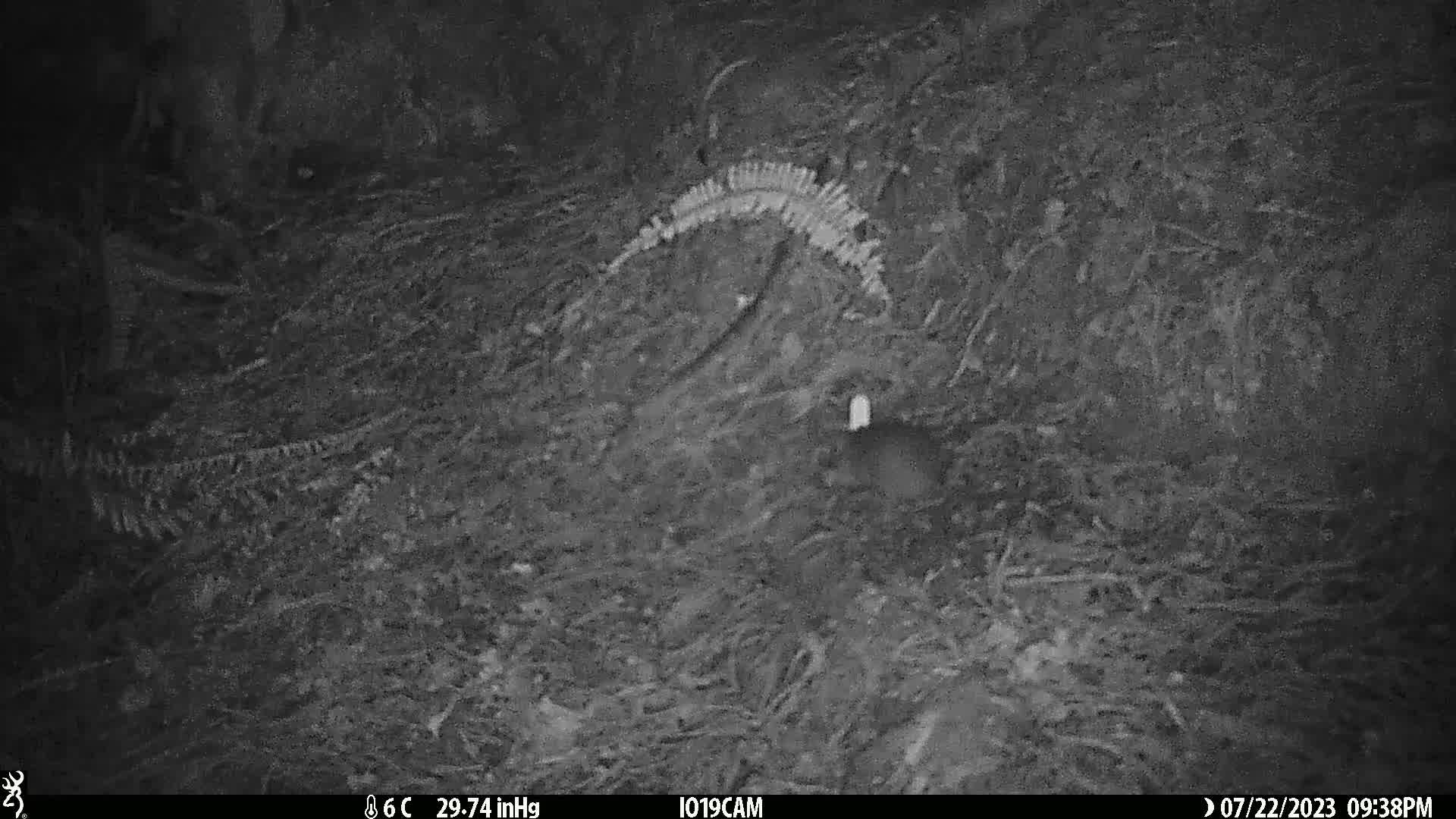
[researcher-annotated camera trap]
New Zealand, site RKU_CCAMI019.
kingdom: Animalia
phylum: Chordata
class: Mammalia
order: Rodentia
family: Muridae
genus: Rattus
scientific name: Rattus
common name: rat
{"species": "rat (Rattus)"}